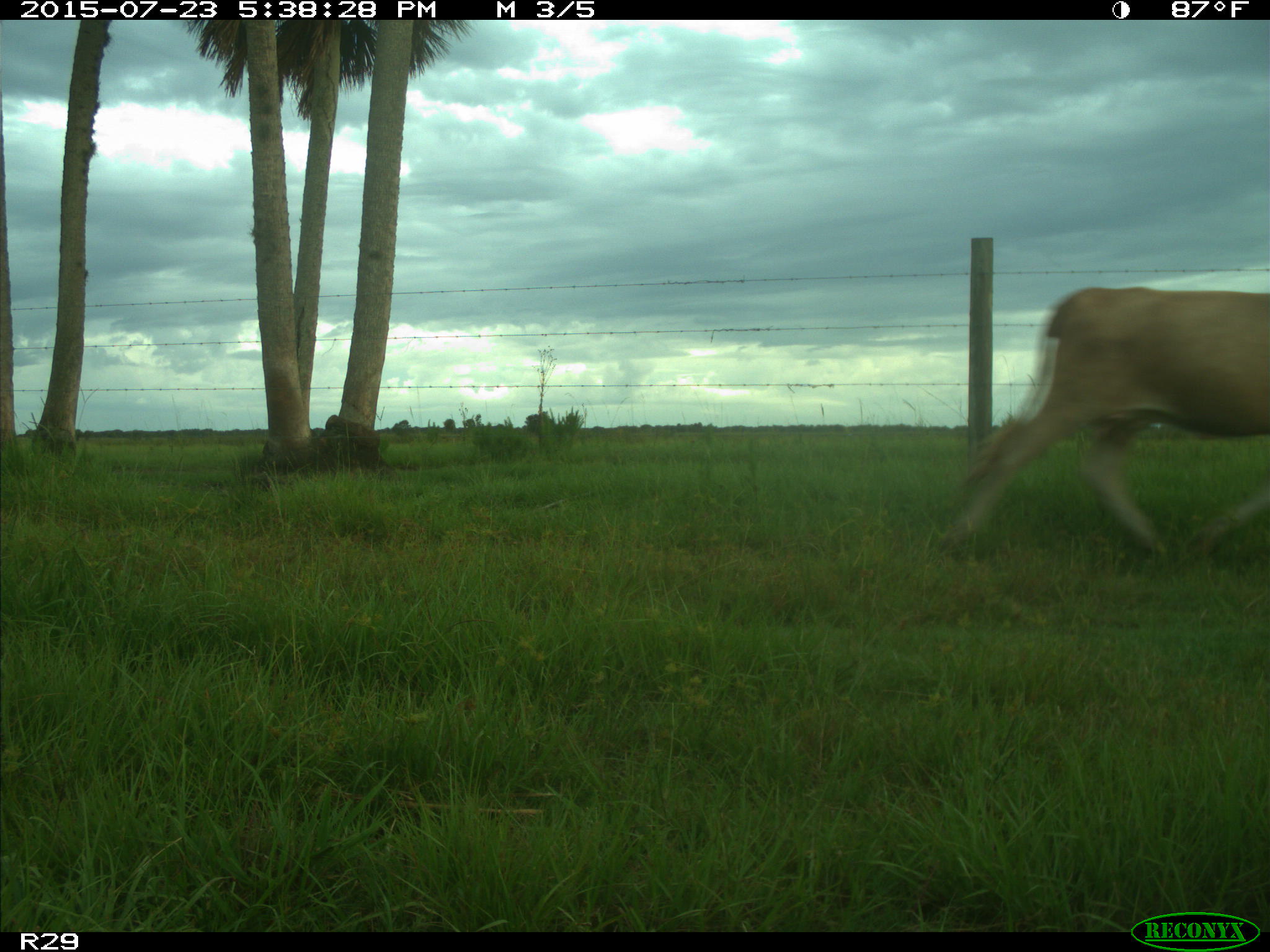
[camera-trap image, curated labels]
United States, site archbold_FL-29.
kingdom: Animalia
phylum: Chordata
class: Mammalia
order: Artiodactyla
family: Bovidae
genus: Bos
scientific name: Bos taurus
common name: domestic cow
Bos taurus (domestic cow).